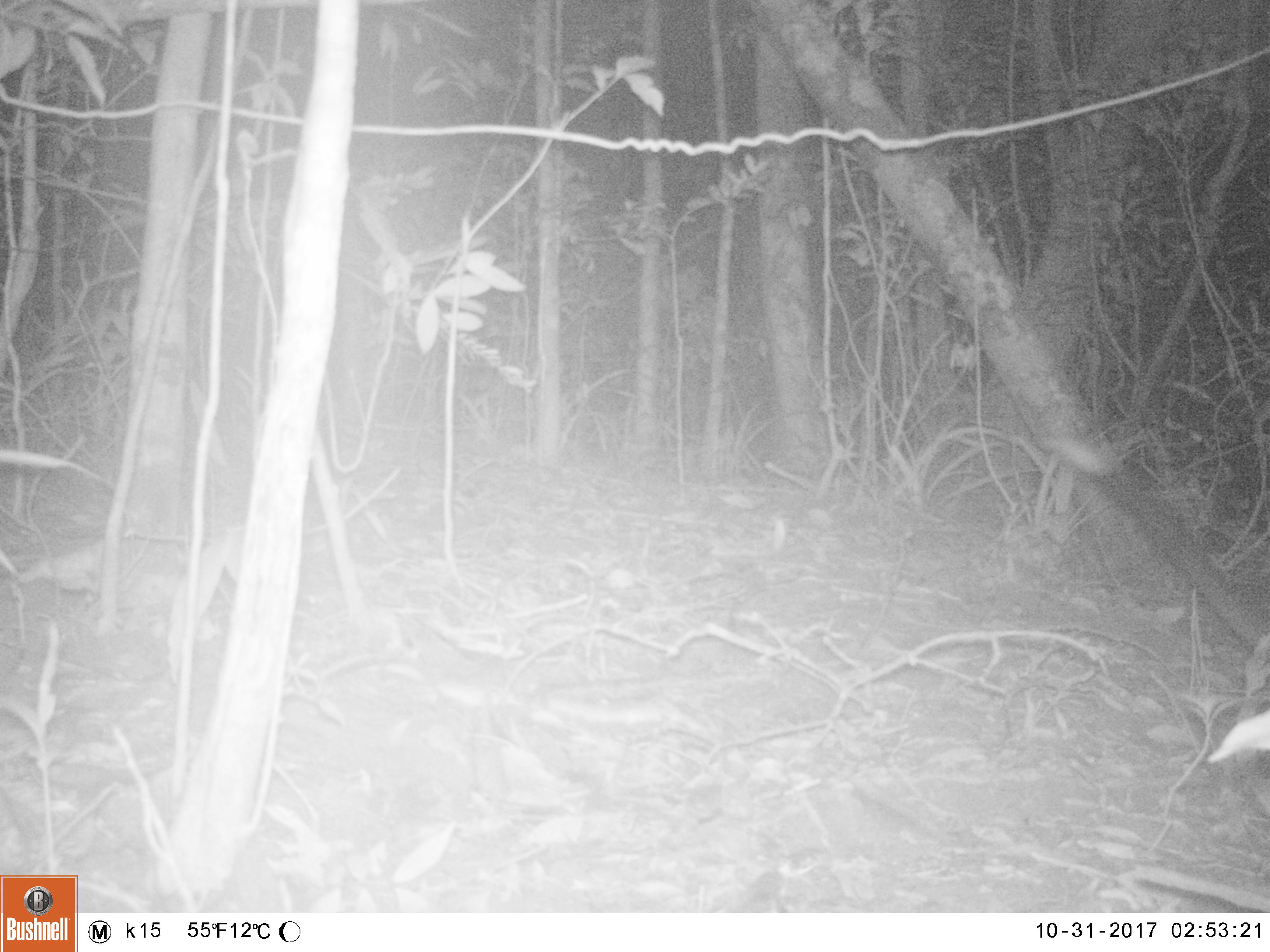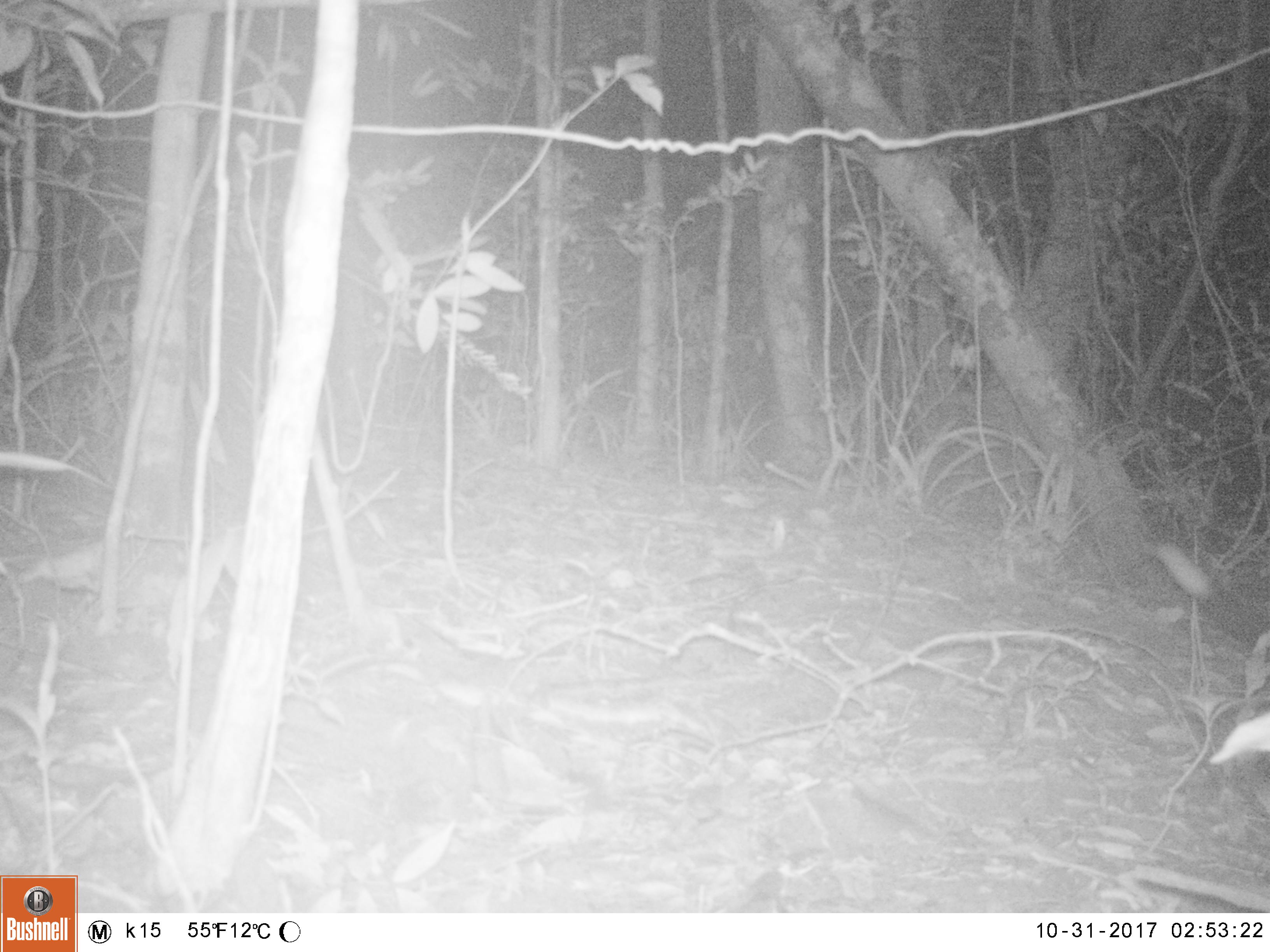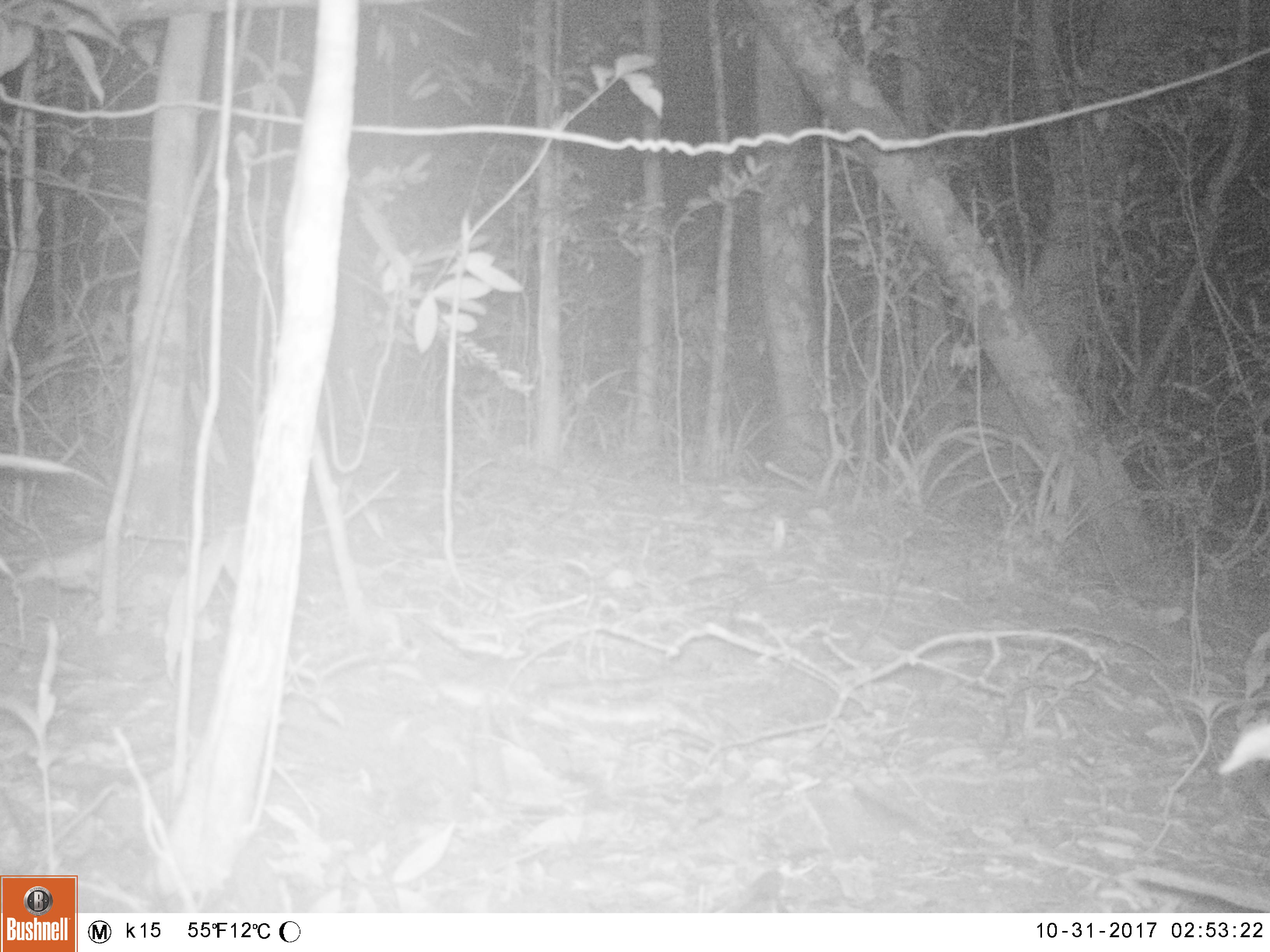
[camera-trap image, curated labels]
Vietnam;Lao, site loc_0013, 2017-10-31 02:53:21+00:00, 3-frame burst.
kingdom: Animalia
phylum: Chordata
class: Mammalia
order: Carnivora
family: Viverridae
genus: Paradoxurus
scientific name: Paradoxurus hermaphroditus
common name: common palm civet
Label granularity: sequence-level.